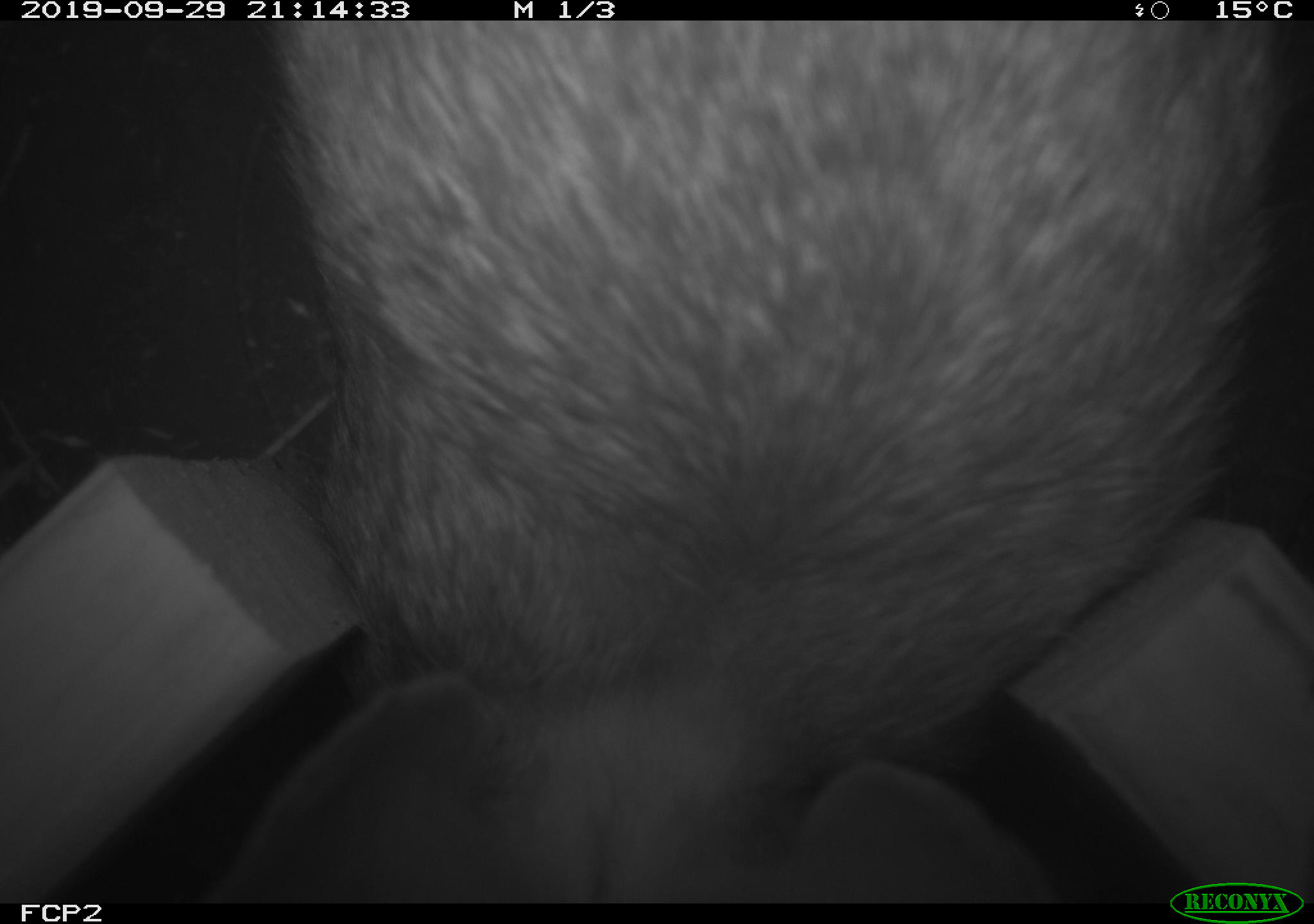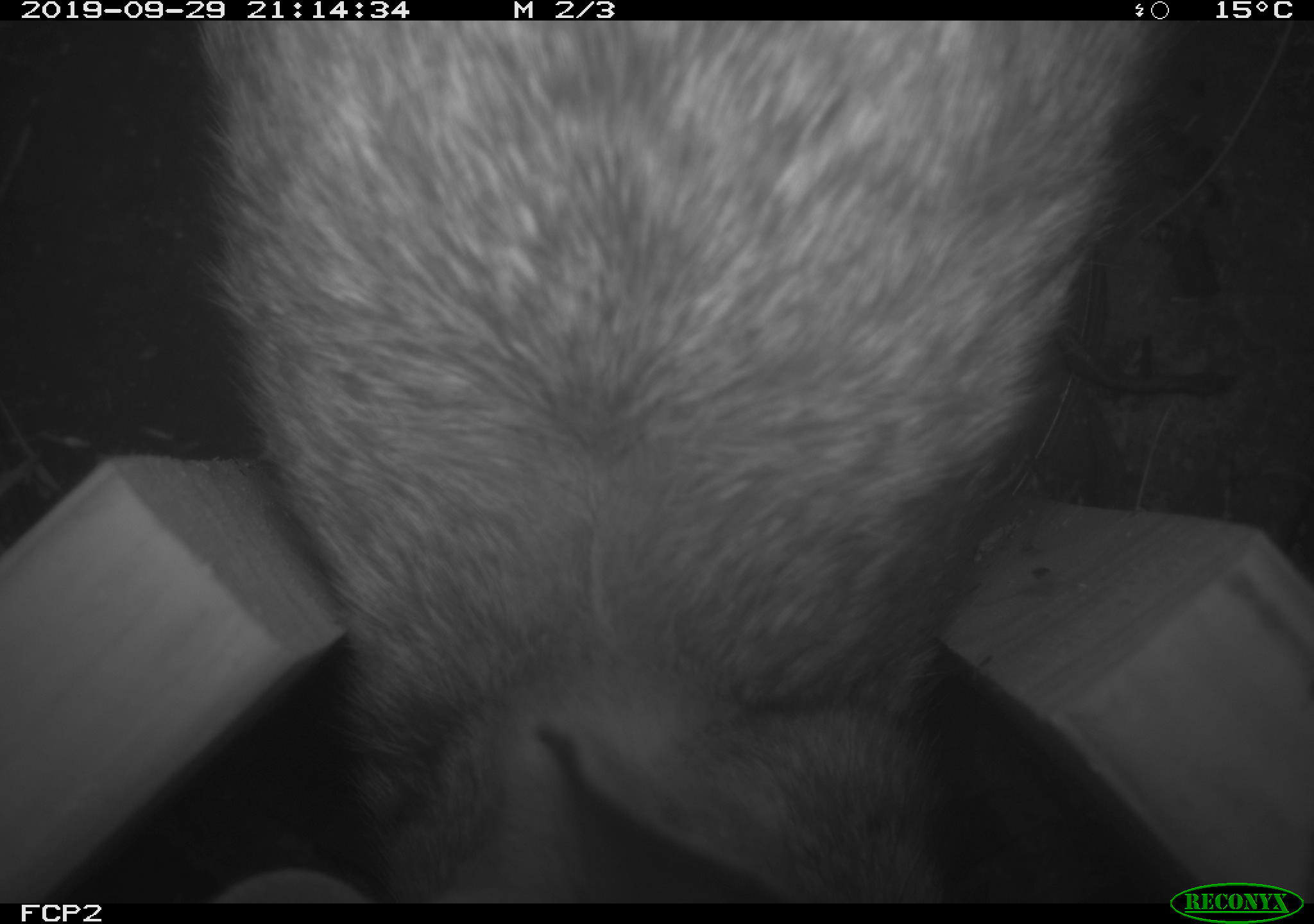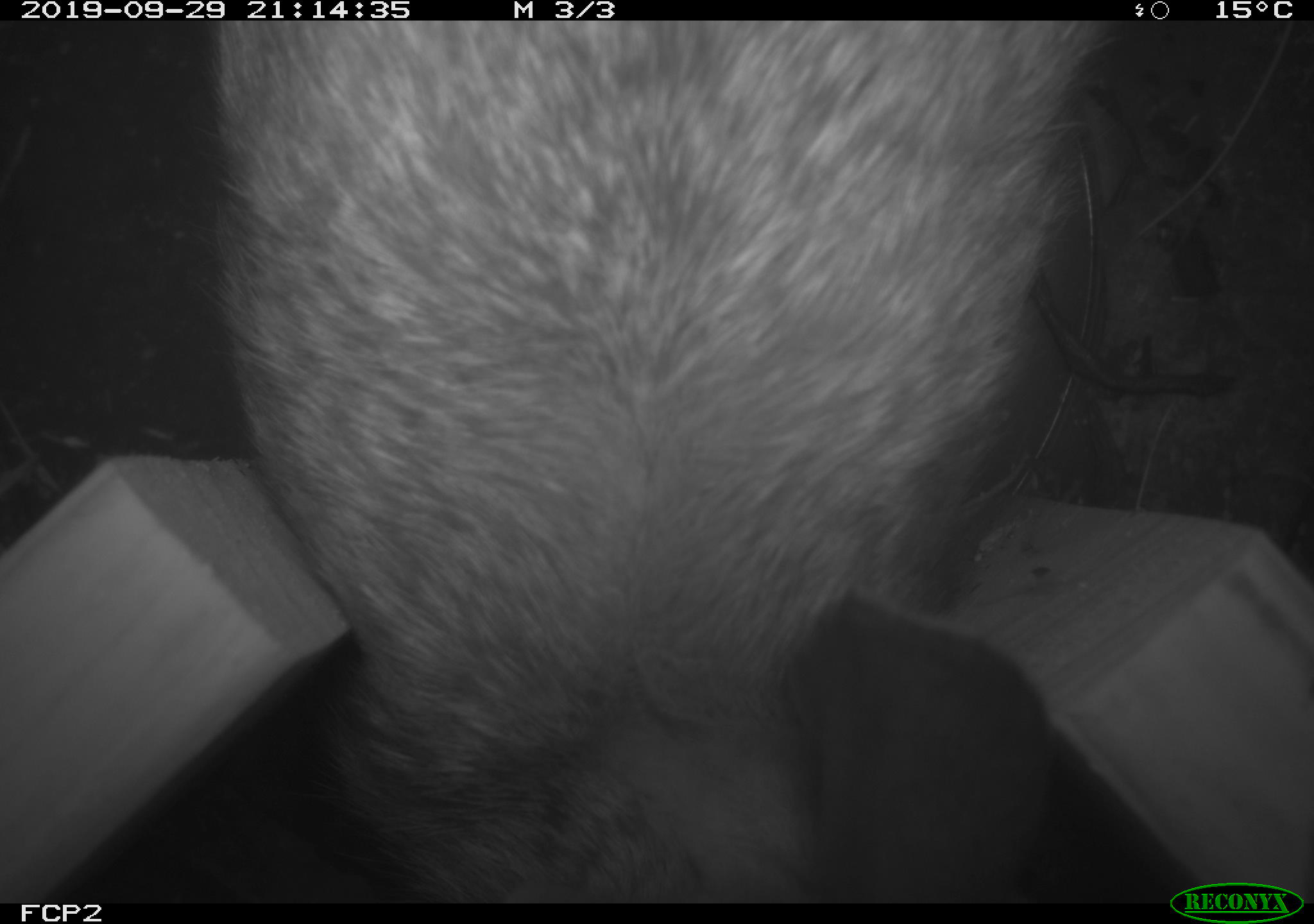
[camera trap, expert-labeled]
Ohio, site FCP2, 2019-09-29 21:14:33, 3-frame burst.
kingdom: Animalia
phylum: Chordata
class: Mammalia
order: Lagomorpha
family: Leporidae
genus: Sylvilagus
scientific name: Sylvilagus floridanus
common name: eastern cottontail